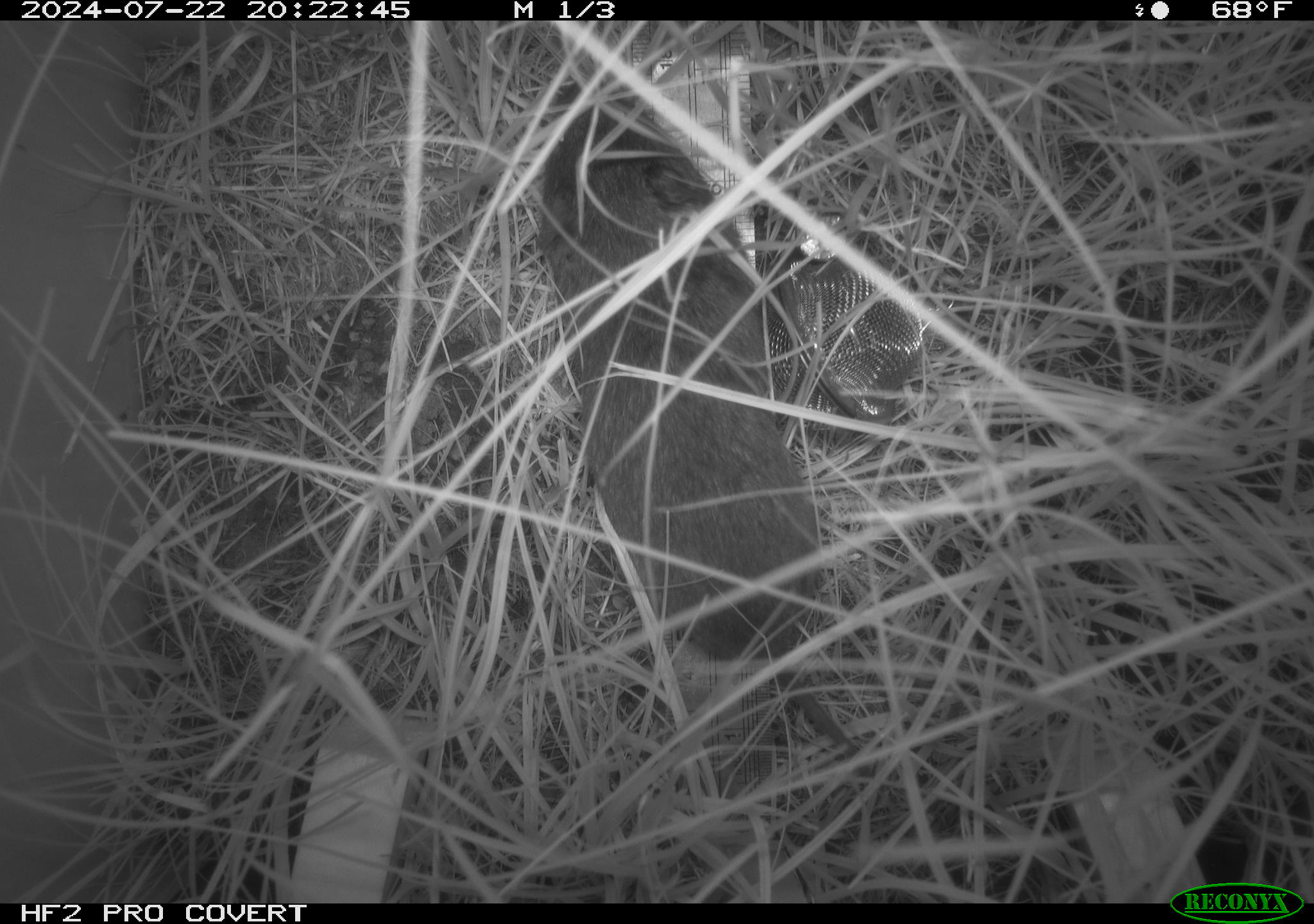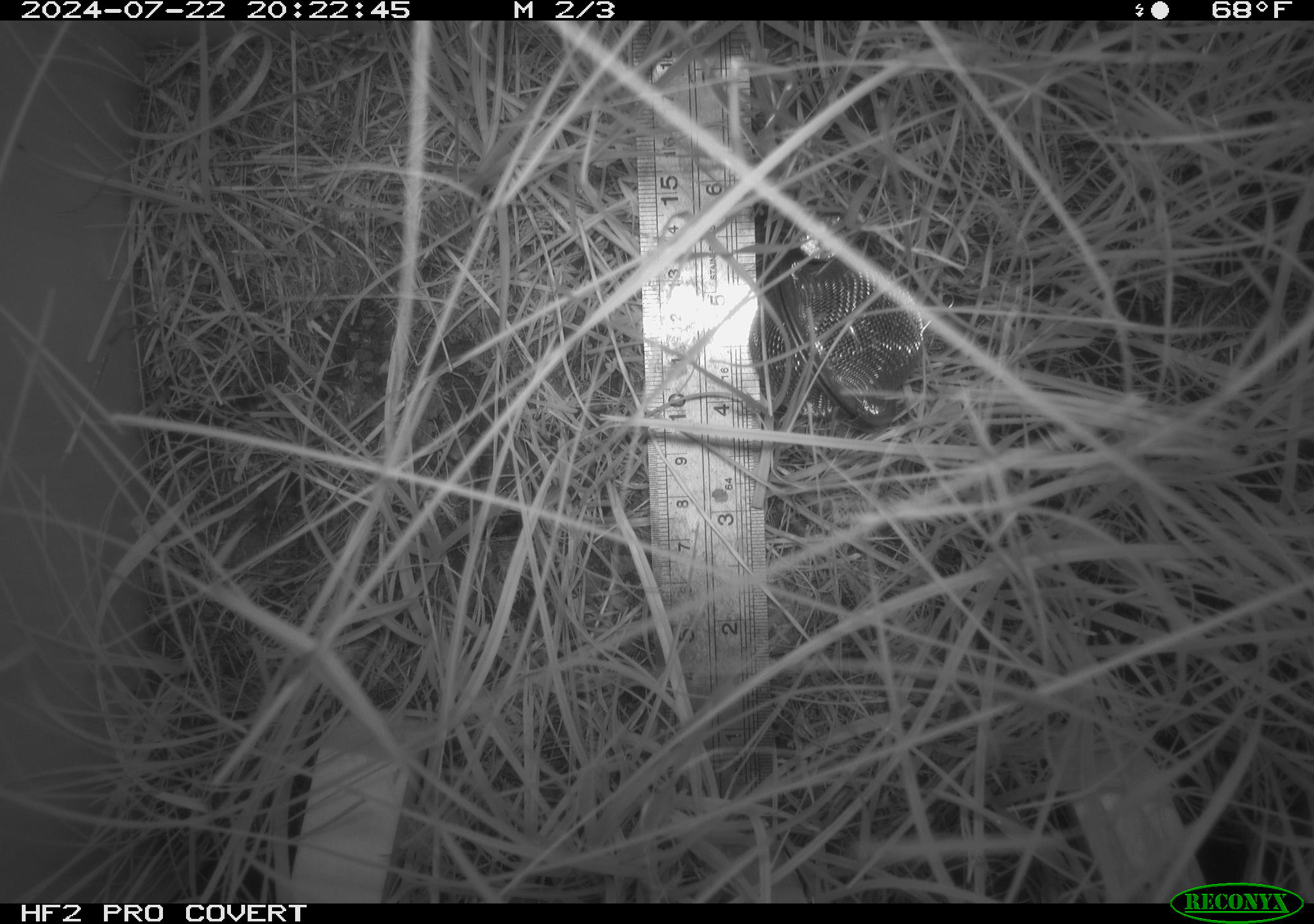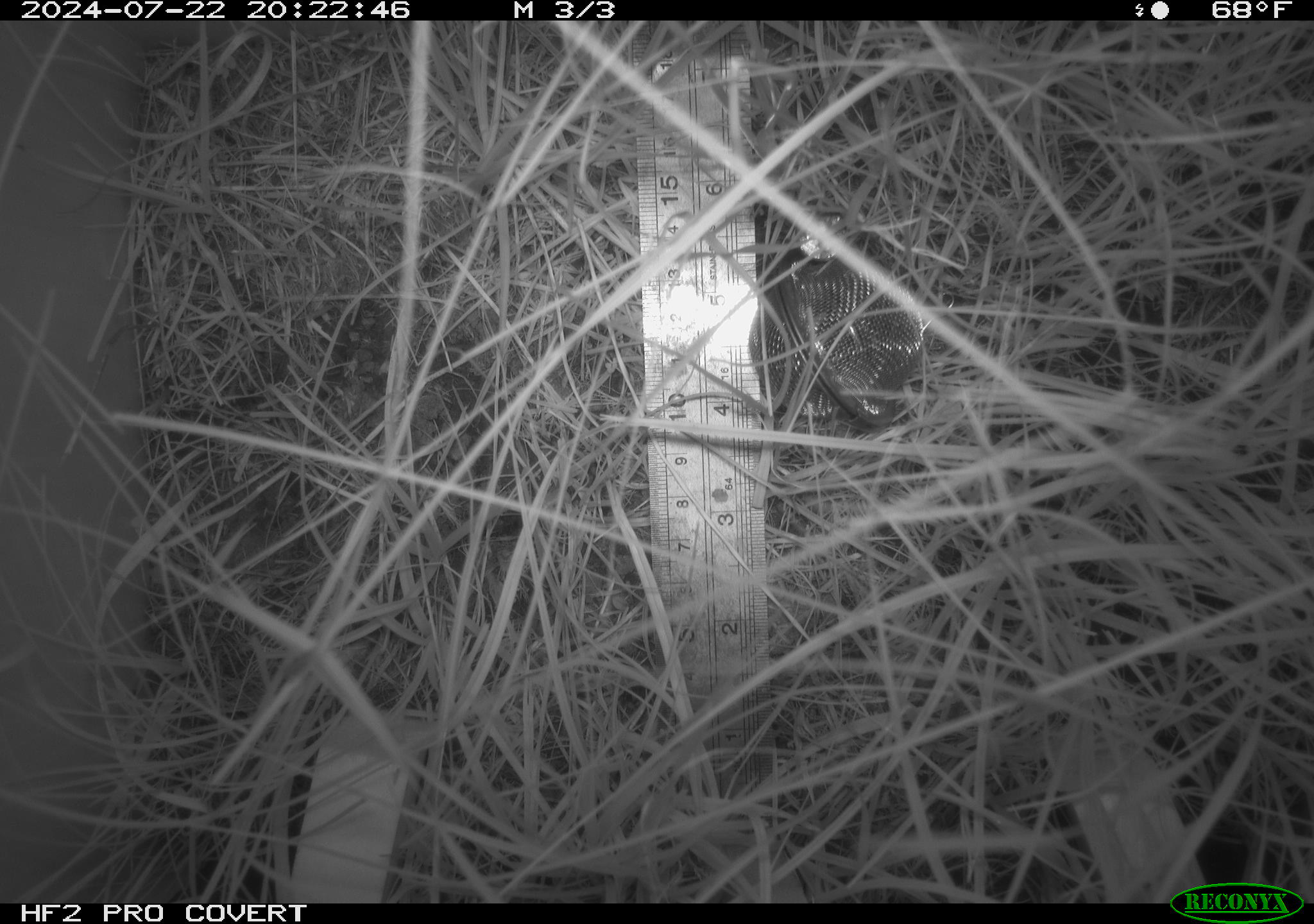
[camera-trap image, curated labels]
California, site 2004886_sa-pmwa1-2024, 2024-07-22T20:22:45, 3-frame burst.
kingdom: Animalia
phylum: Chordata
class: Mammalia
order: Rodentia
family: Cricetidae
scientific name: Arvicolinae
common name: voles, lemmings, and muskrats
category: arvicolinae subfamily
Arvicolinae subfamily (voles, lemmings, and muskrats) (Arvicolinae).